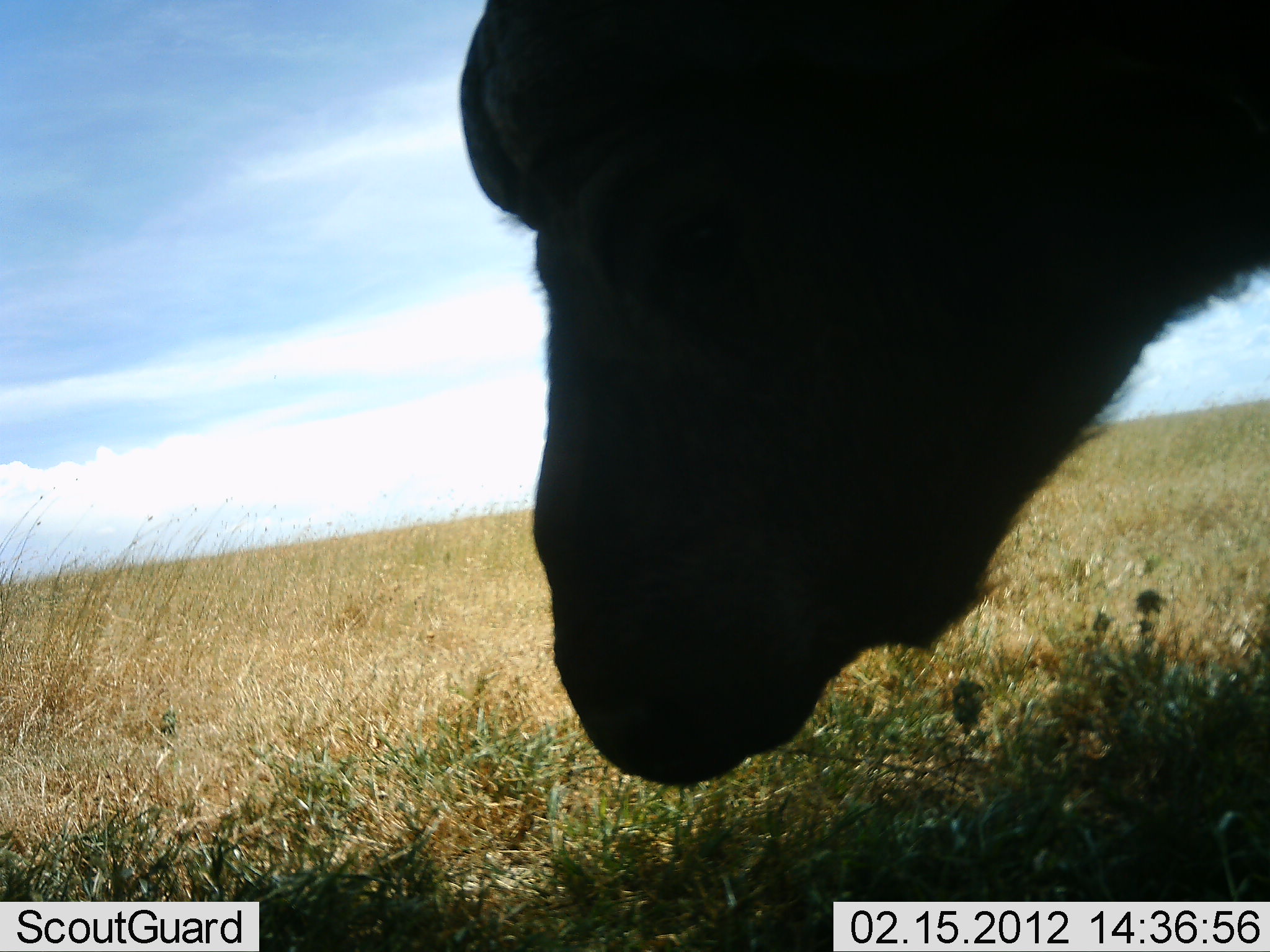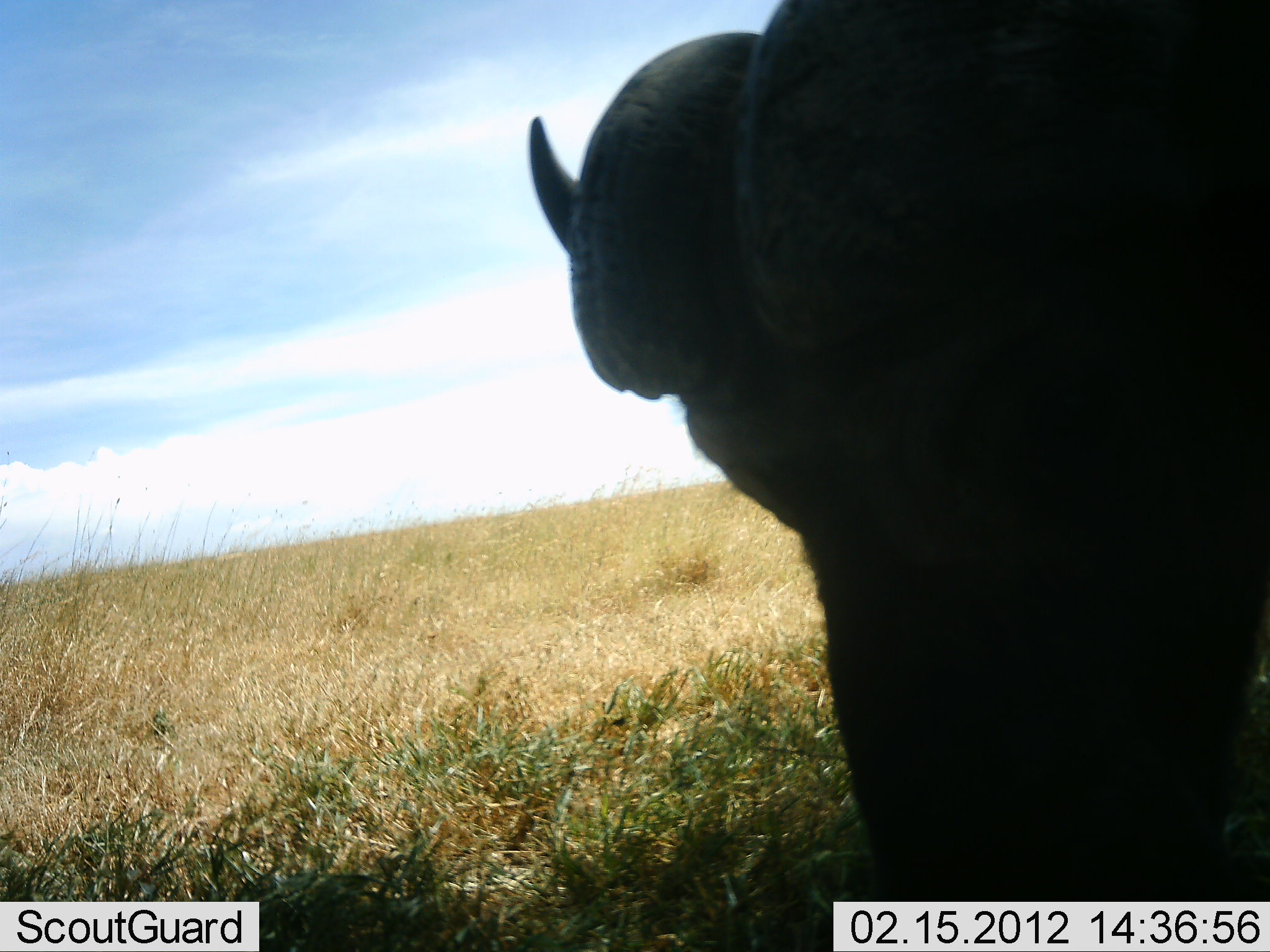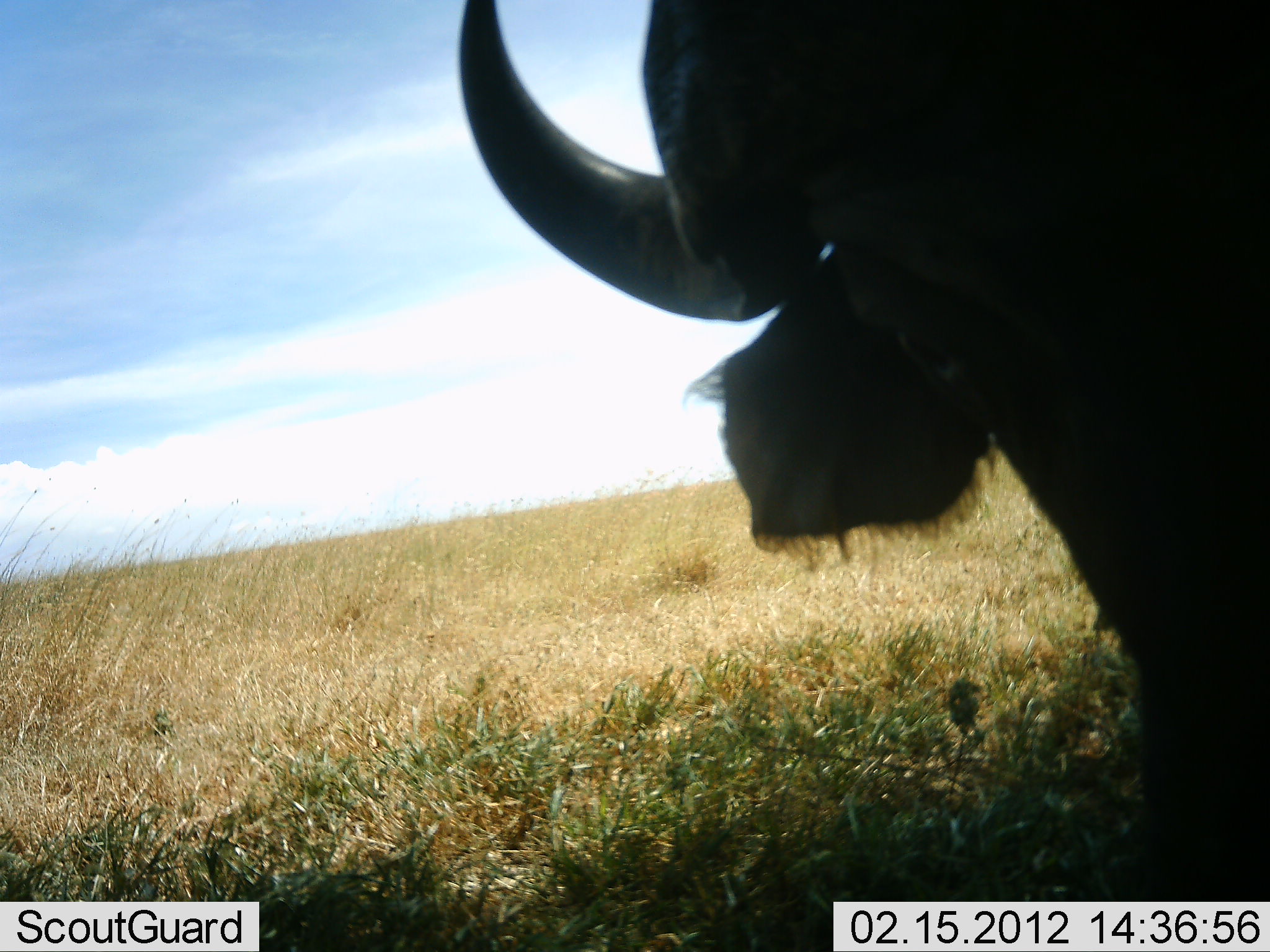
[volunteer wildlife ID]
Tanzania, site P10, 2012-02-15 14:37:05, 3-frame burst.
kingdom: Animalia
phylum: Chordata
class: Mammalia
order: Artiodactyla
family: Bovidae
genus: Syncerus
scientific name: Syncerus caffer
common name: cape buffalo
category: buffalo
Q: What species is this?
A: Buffalo (cape buffalo) (Syncerus caffer).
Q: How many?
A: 1.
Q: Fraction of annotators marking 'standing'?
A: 62%.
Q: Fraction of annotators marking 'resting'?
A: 0%.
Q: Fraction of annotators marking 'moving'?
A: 4%.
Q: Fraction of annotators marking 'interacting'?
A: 0%.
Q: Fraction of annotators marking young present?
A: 0%.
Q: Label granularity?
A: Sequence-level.